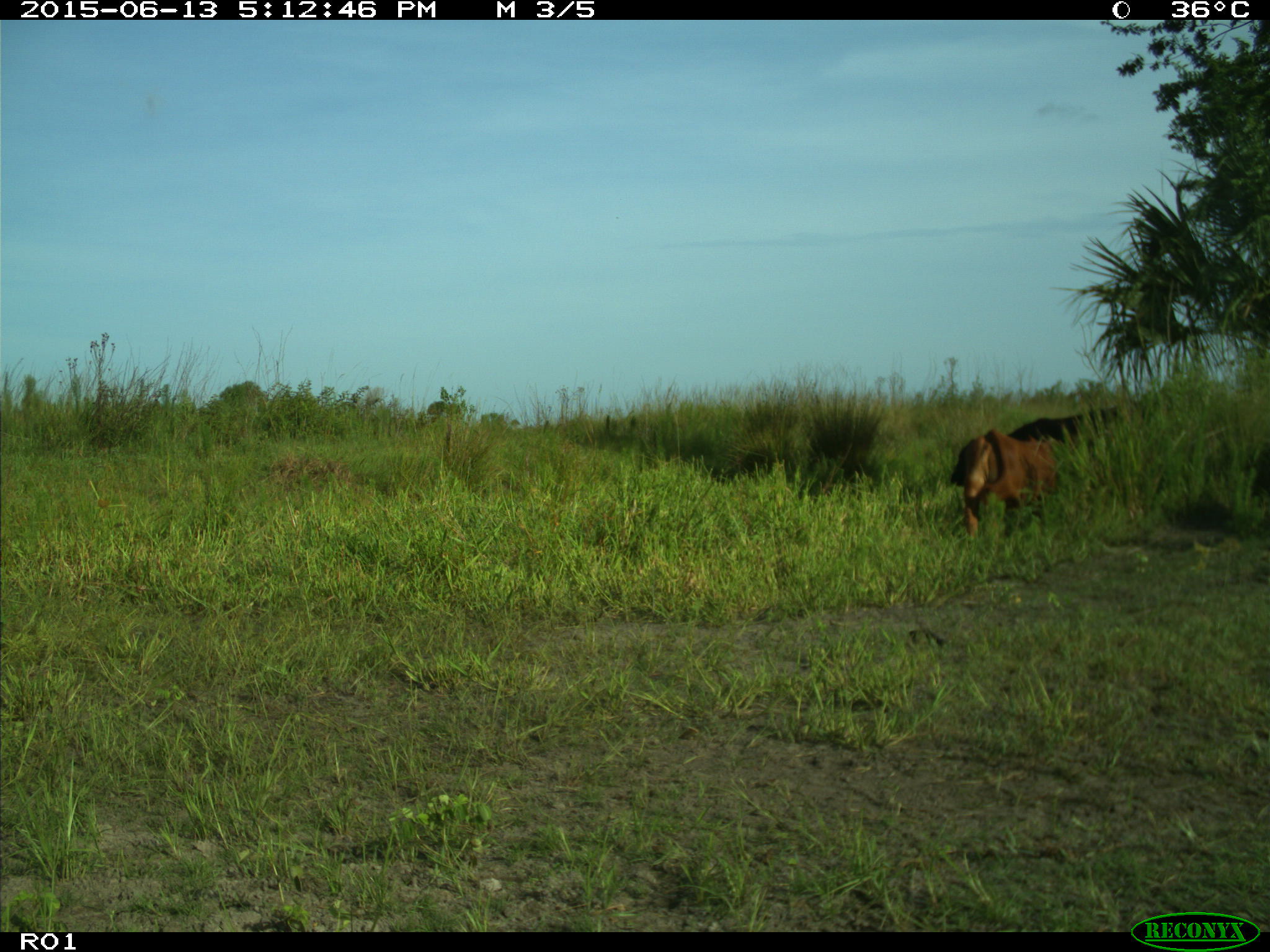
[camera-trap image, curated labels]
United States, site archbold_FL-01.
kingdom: Animalia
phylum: Chordata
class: Mammalia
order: Artiodactyla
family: Bovidae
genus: Bos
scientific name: Bos taurus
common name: domestic cow